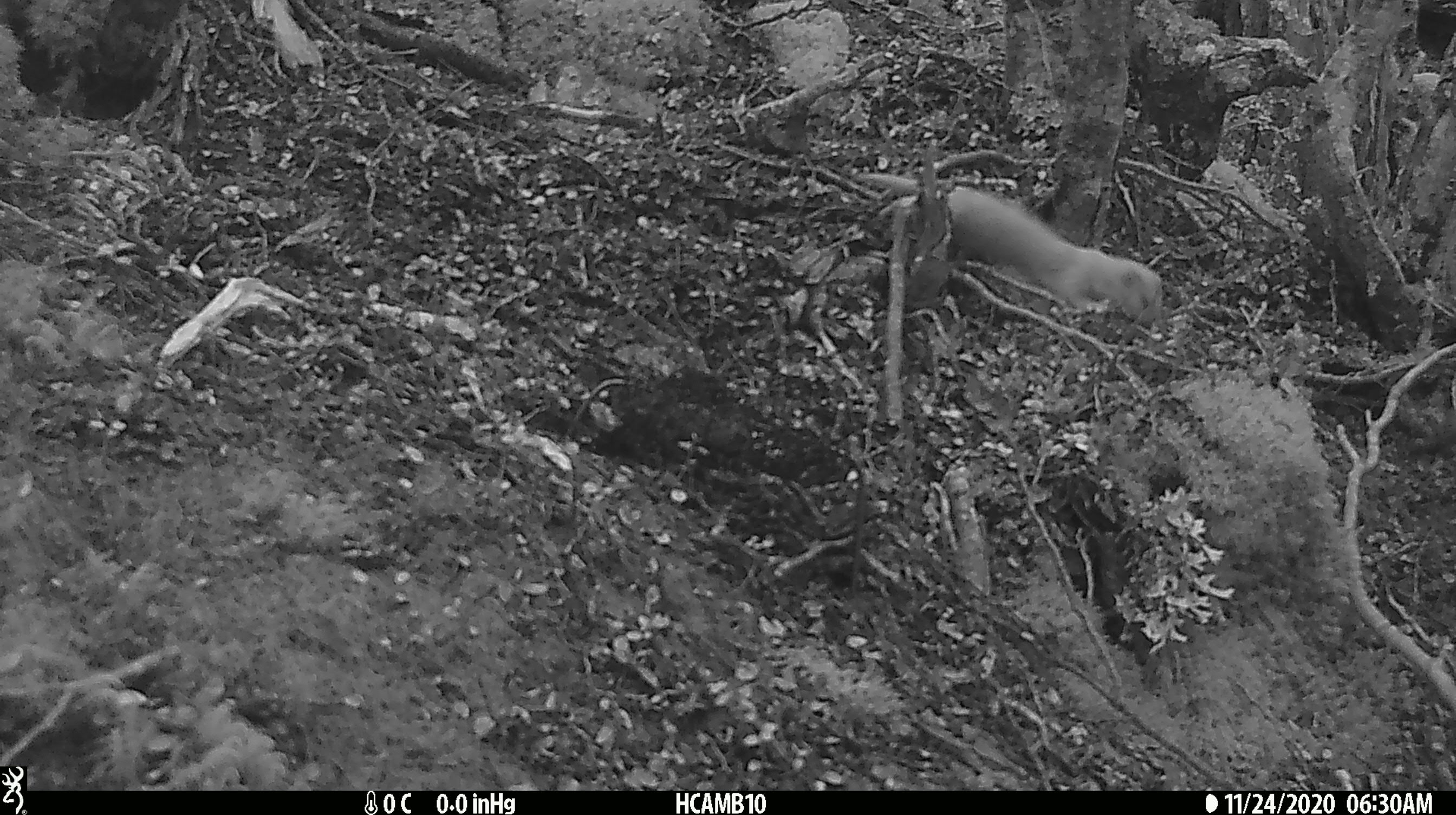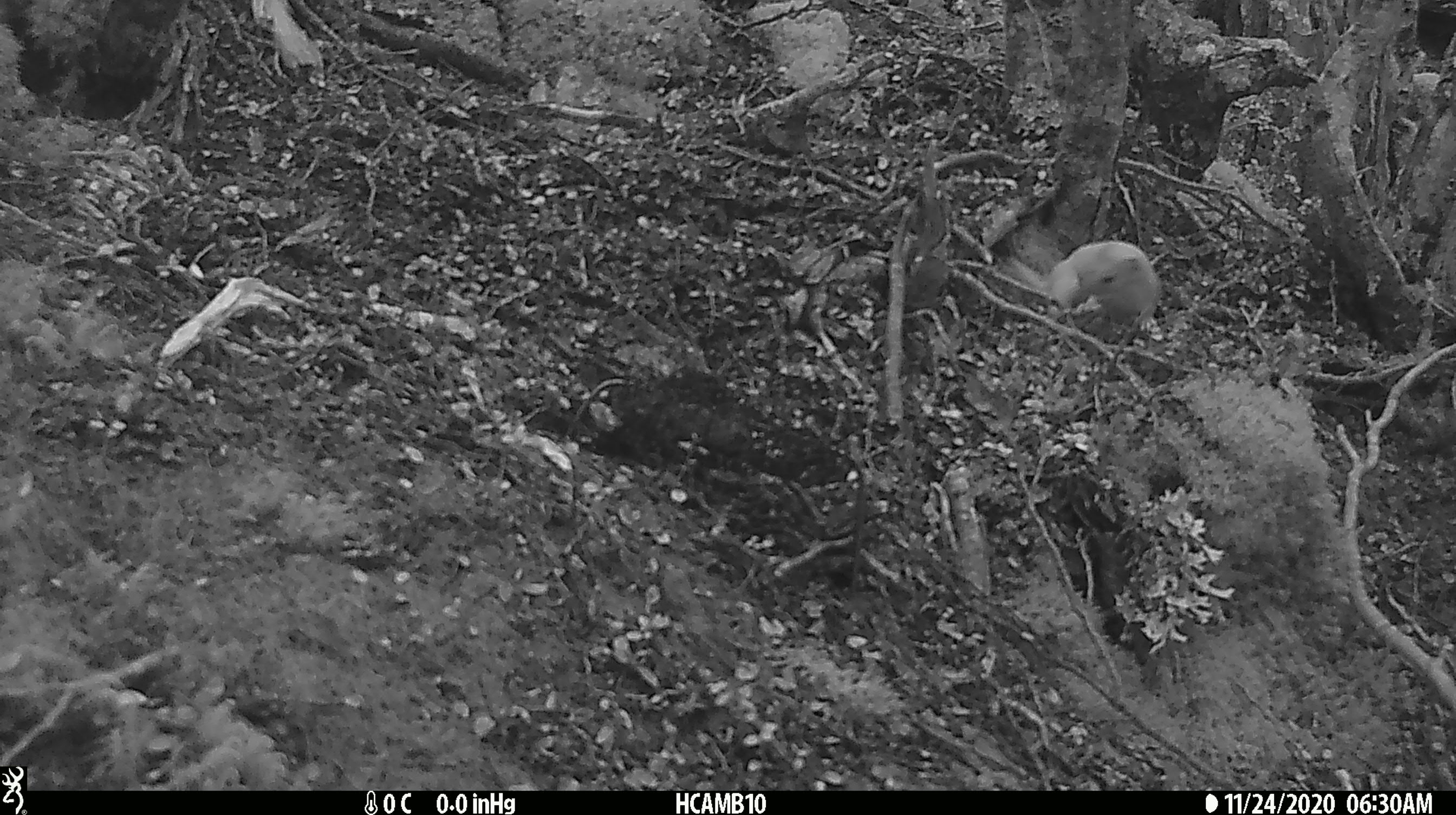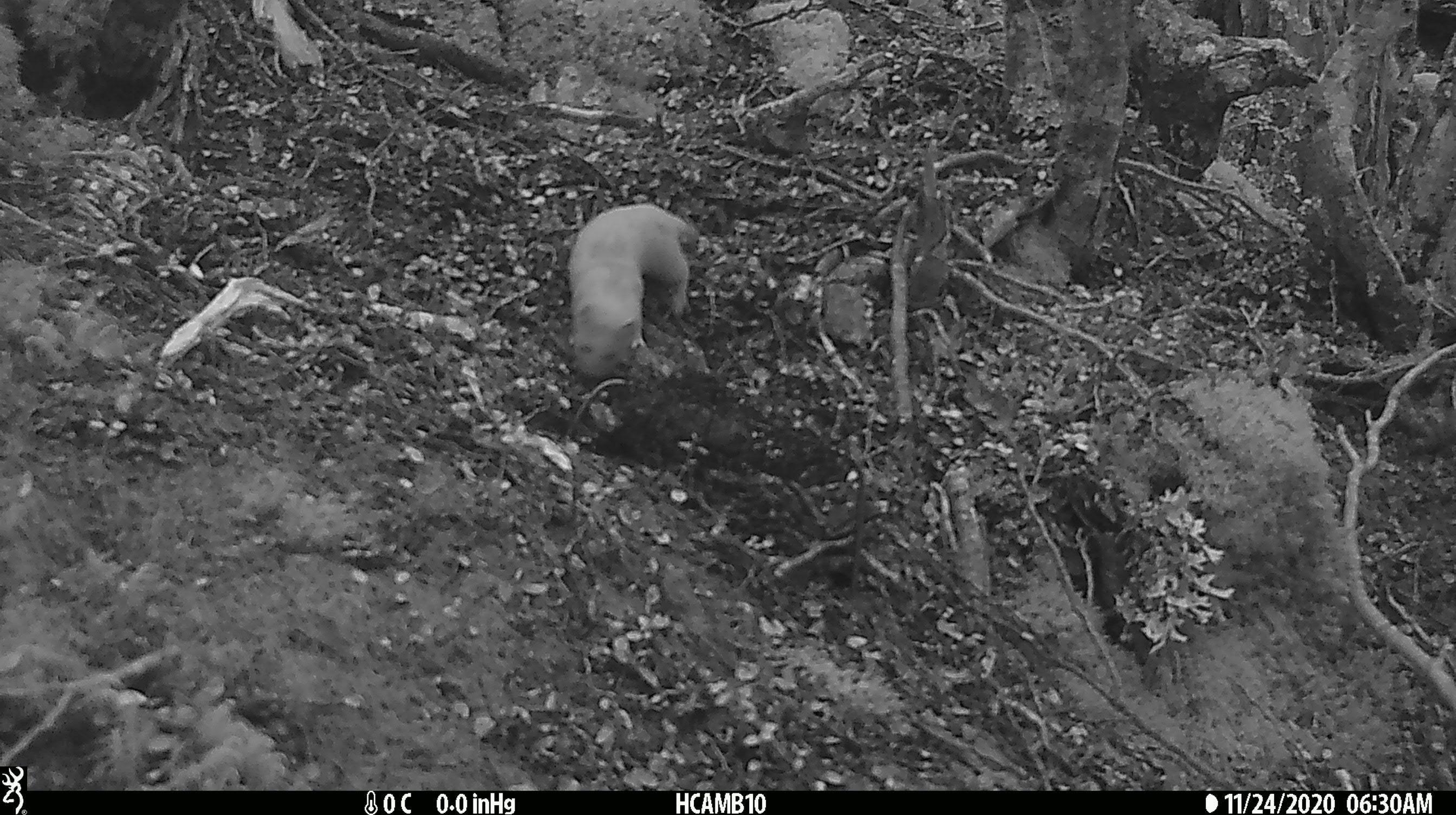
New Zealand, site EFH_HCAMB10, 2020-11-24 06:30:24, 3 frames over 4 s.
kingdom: Animalia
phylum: Chordata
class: Mammalia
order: Carnivora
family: Mustelidae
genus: Mustela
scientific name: Mustela nivalis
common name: least weasel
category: weasel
Weasel (least weasel) (Mustela nivalis).